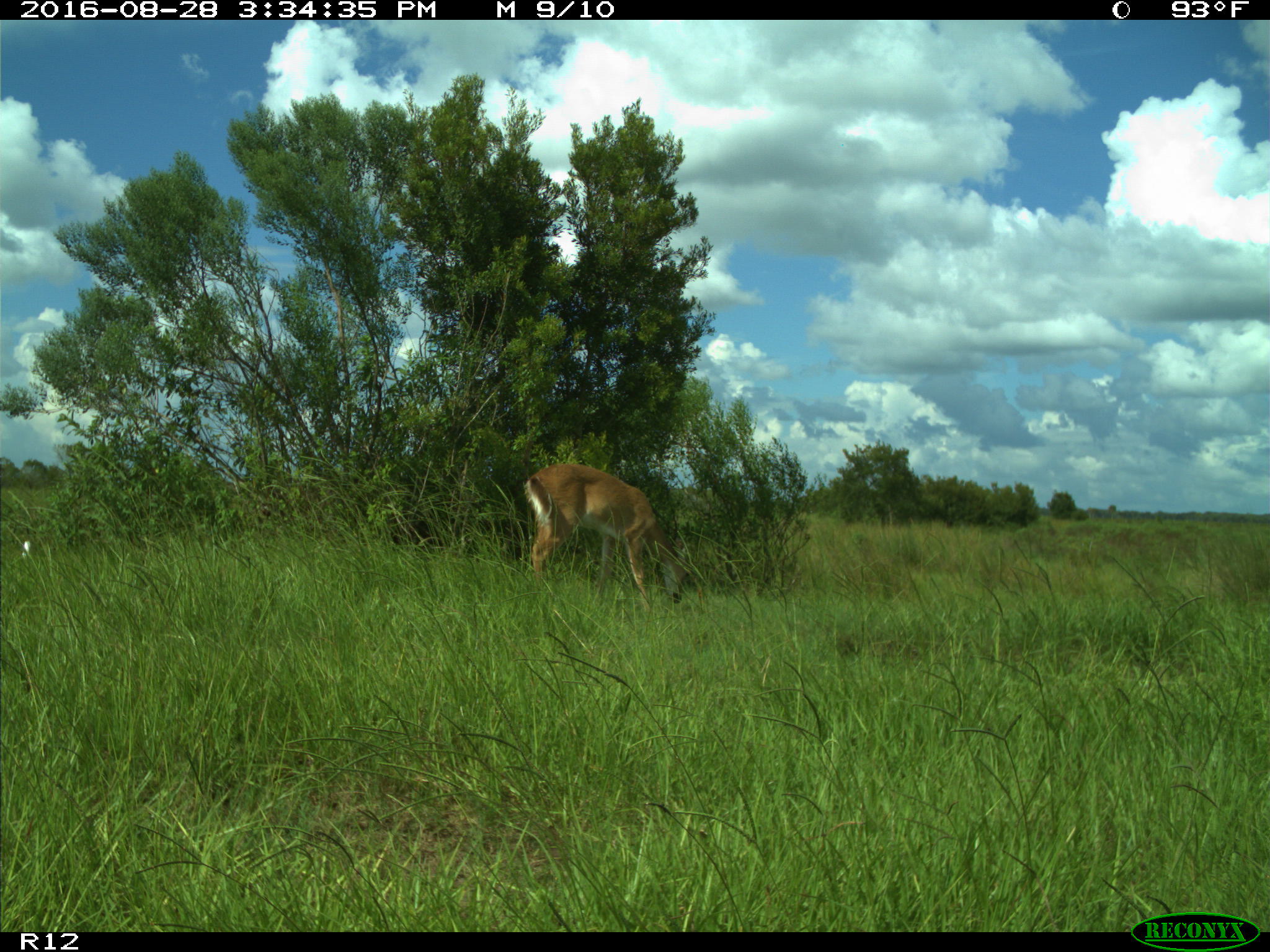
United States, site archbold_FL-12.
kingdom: Animalia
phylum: Chordata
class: Mammalia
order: Artiodactyla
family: Cervidae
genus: Odocoileus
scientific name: Odocoileus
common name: deer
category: unidentified deer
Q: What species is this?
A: Unidentified deer (deer) (Odocoileus).